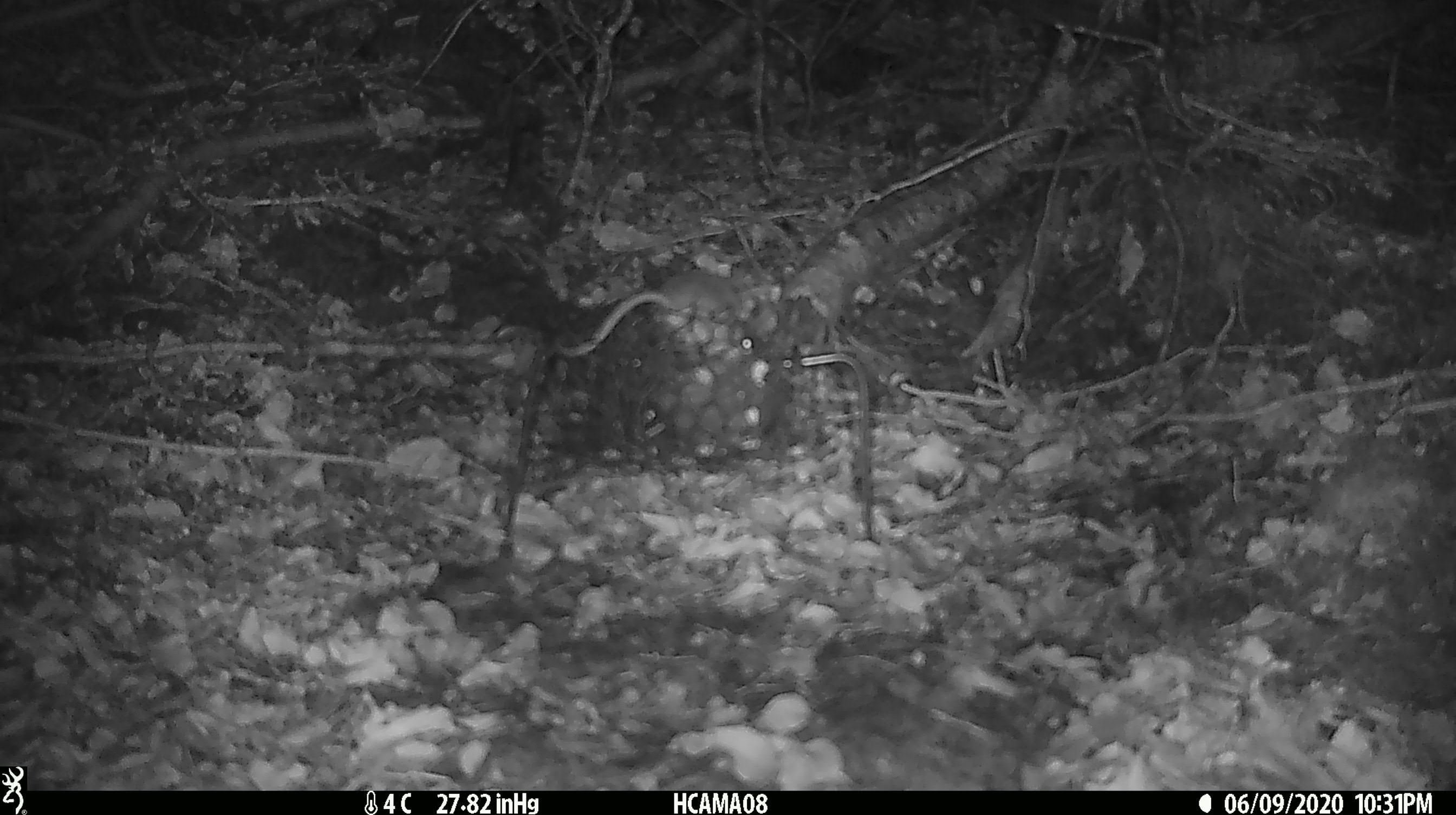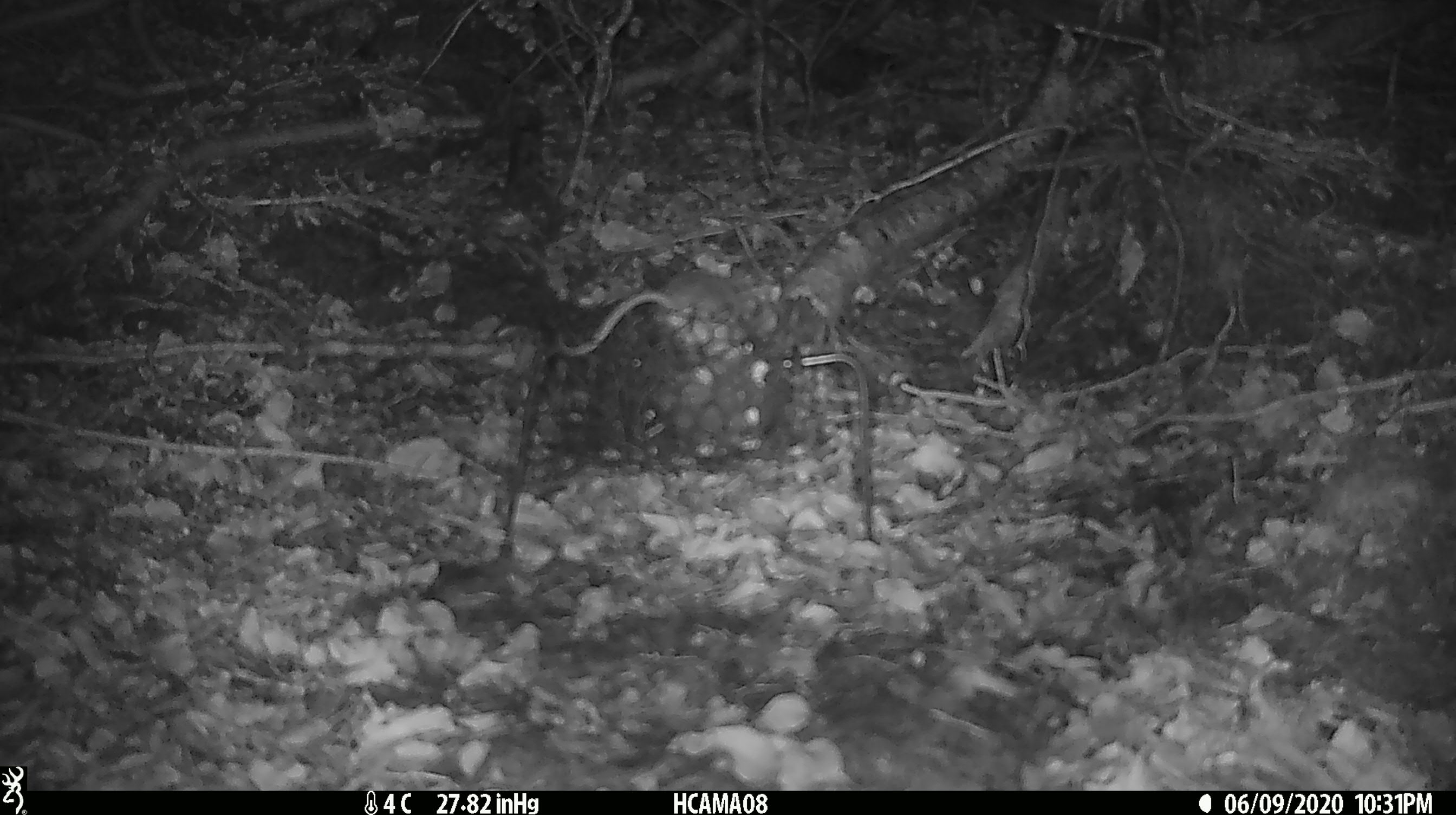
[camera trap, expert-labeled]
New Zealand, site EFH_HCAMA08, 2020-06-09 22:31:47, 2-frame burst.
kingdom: Animalia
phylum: Chordata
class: Mammalia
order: Rodentia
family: Muridae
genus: Mus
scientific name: Mus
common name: mouse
Mouse (Mus).